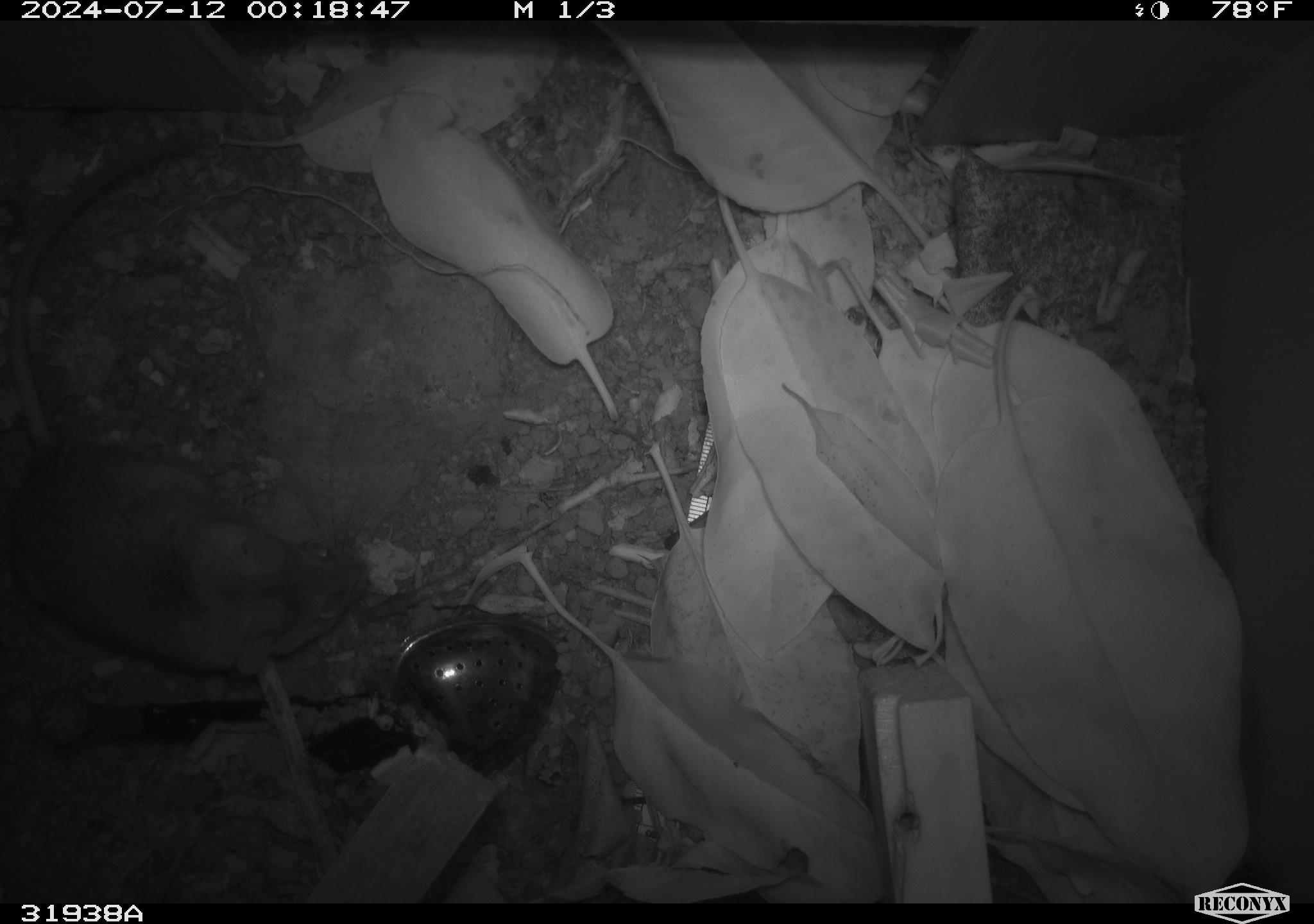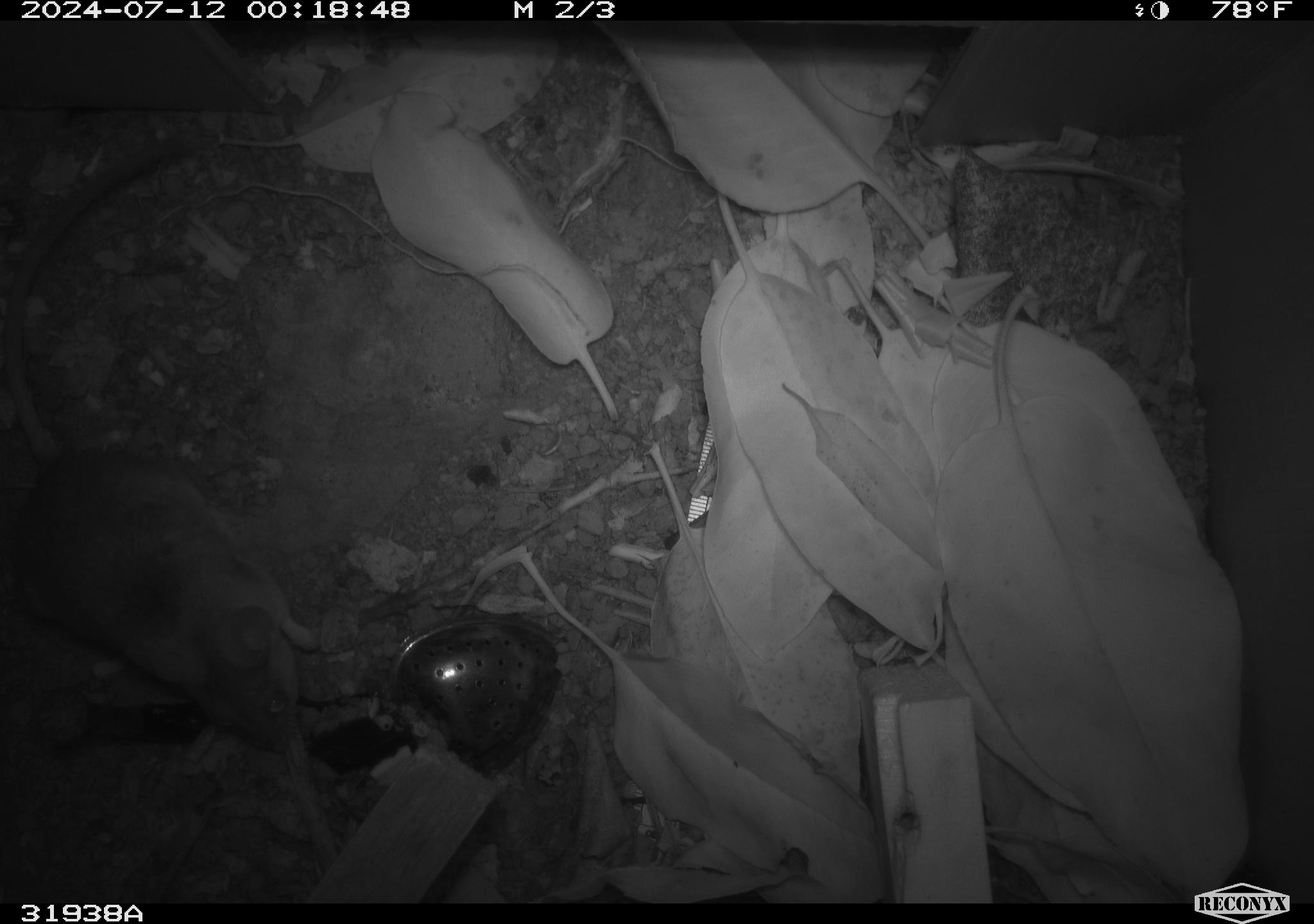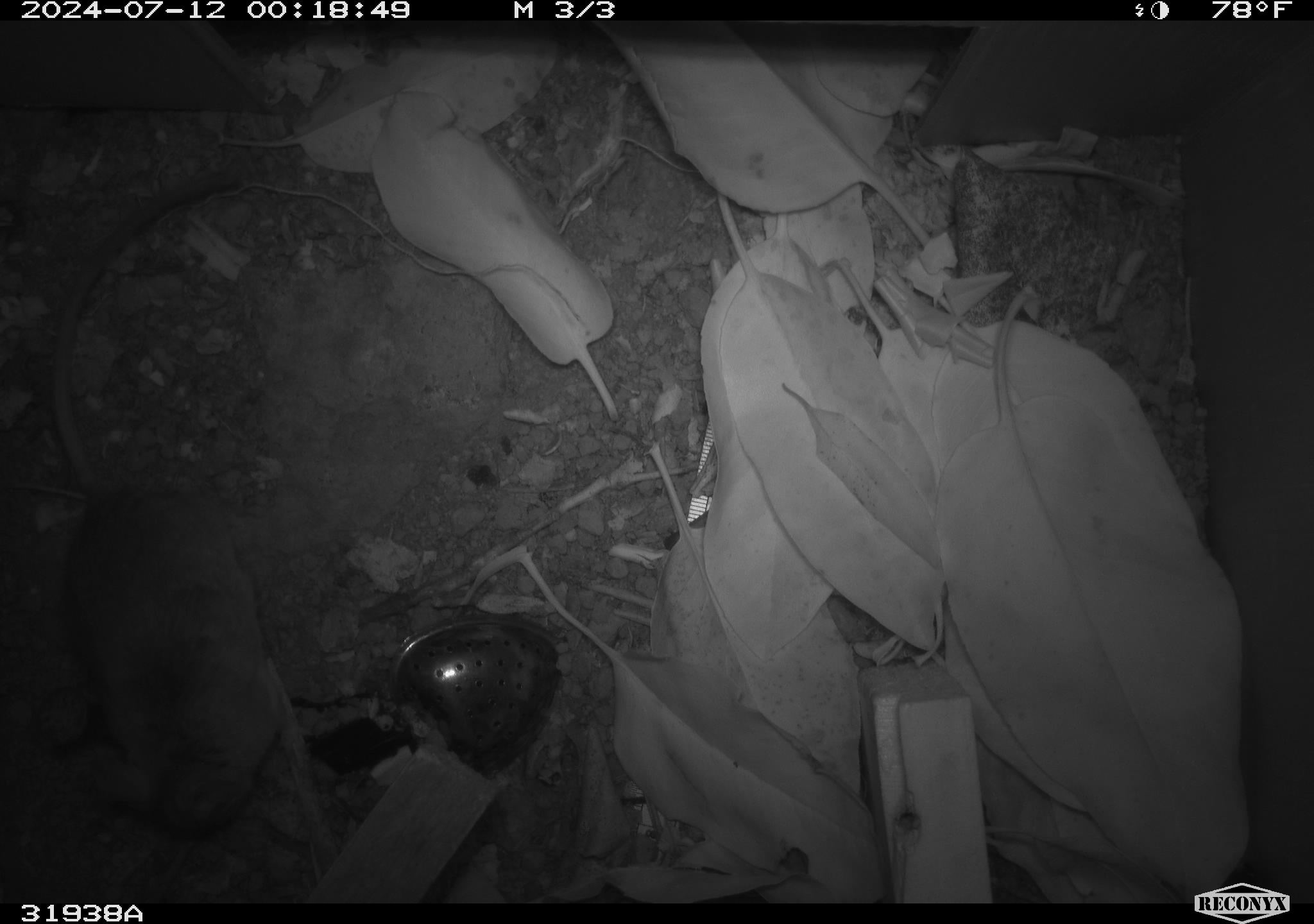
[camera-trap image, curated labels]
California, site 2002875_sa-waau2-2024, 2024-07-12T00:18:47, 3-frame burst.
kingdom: Animalia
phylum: Chordata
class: Mammalia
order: Rodentia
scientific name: Rodentia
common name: rodent